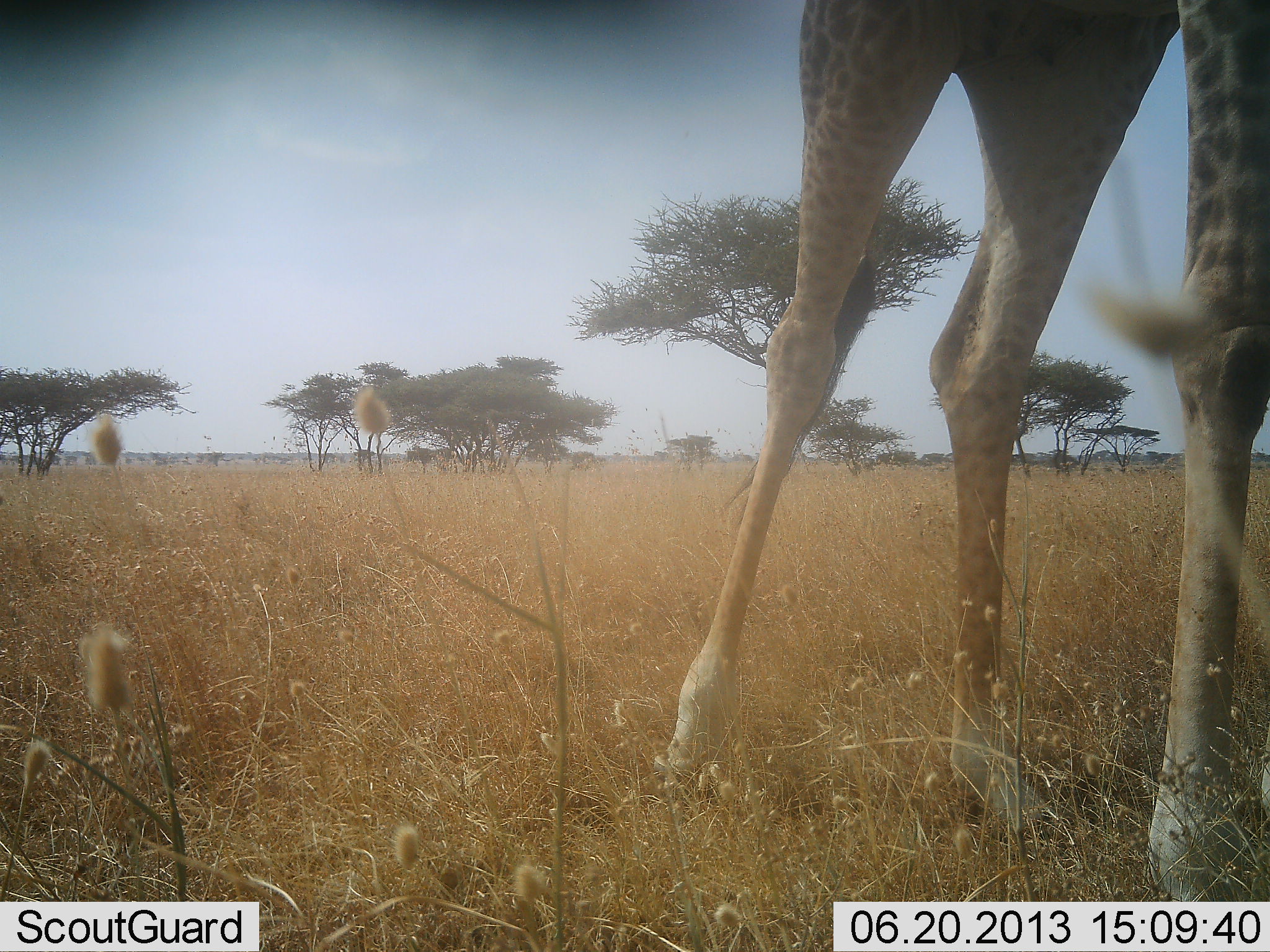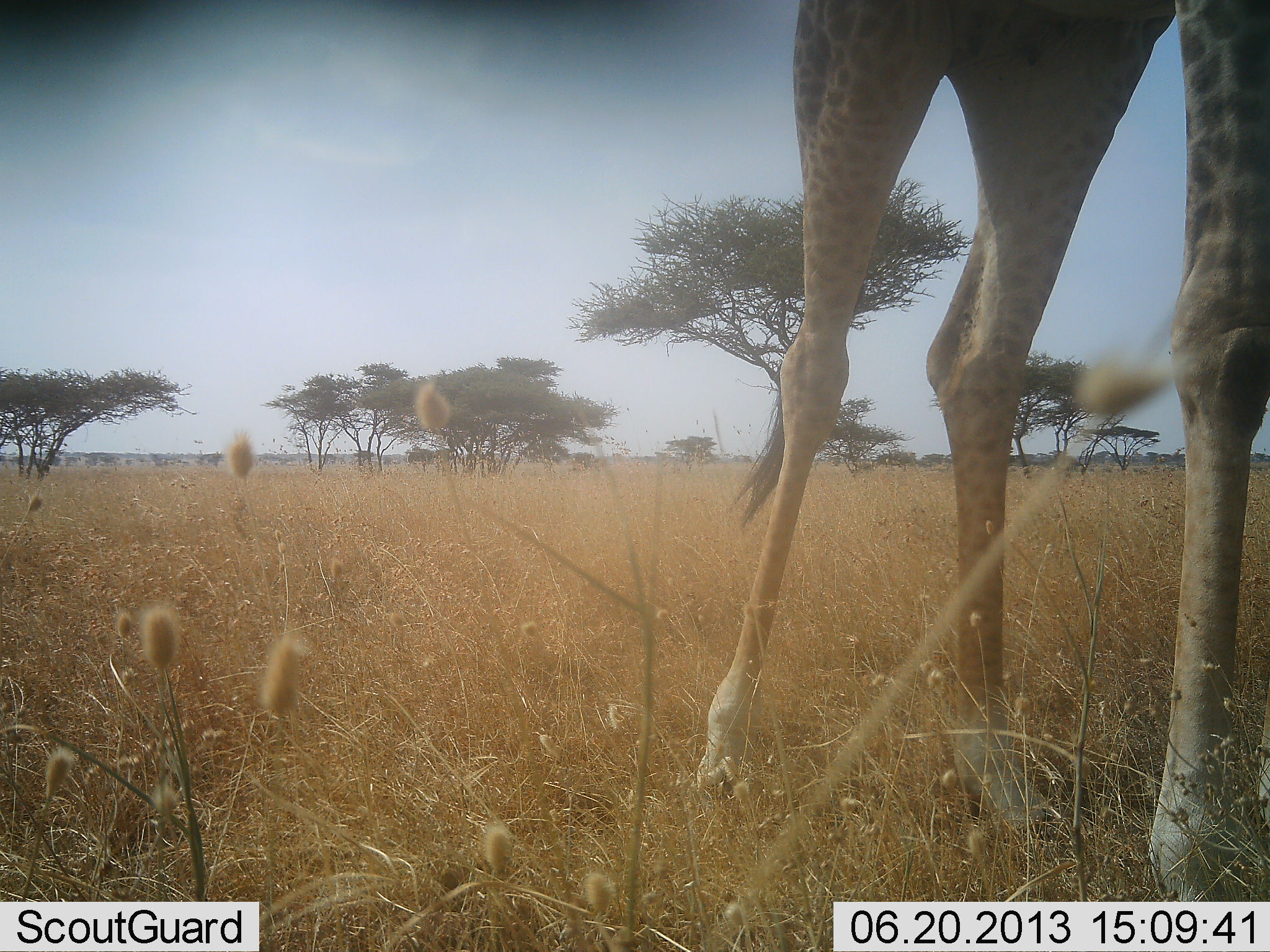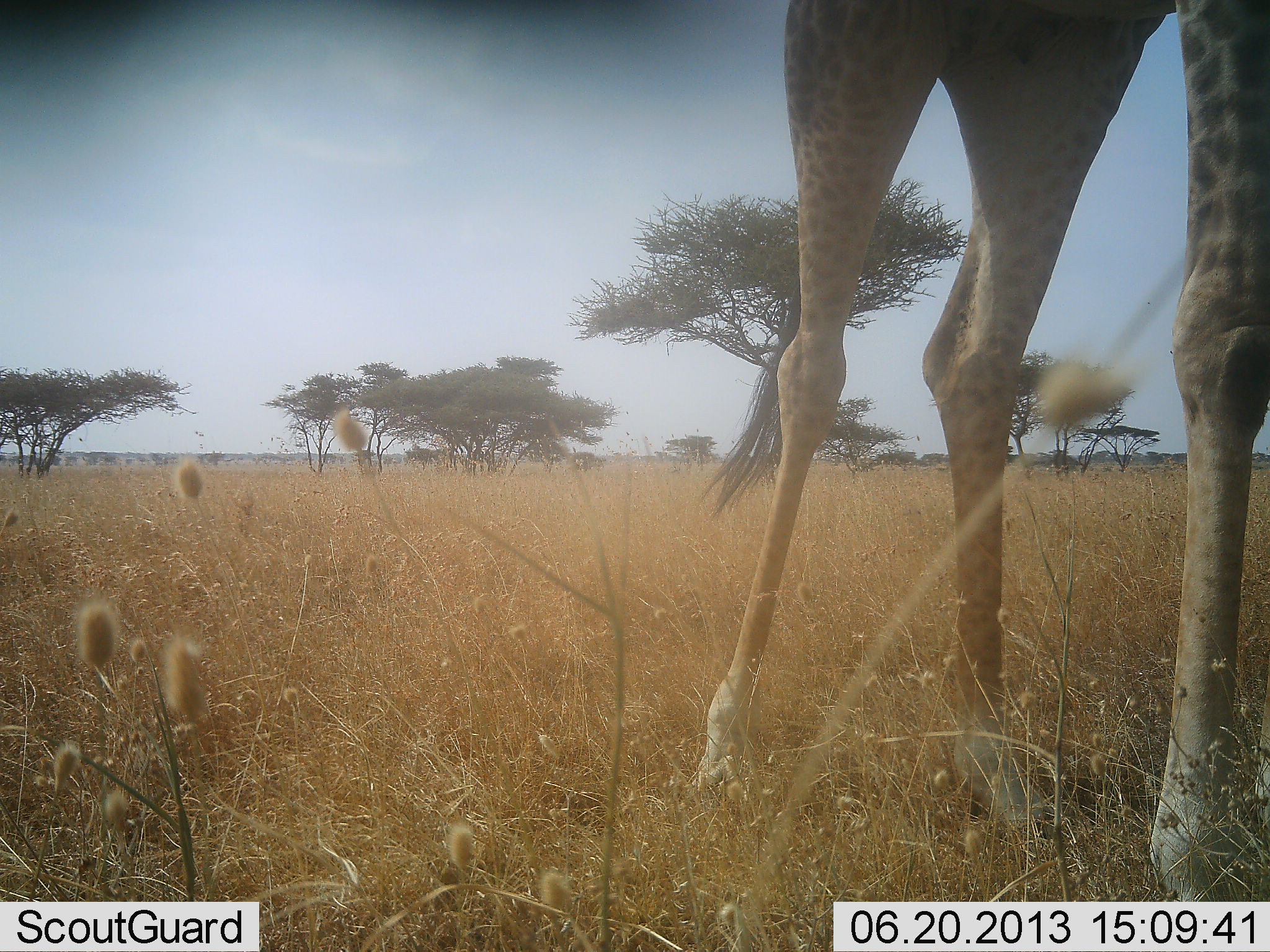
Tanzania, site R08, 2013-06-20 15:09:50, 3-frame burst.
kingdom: Animalia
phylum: Chordata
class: Mammalia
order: Artiodactyla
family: Giraffidae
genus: Giraffa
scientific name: Giraffa camelopardalis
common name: giraffe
Giraffe (Giraffa camelopardalis), count 1. Behavior (volunteer vote fractions): standing 81%, resting 0%, moving 15%, interacting 0%. Young present (vote fraction): 0%. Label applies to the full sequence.